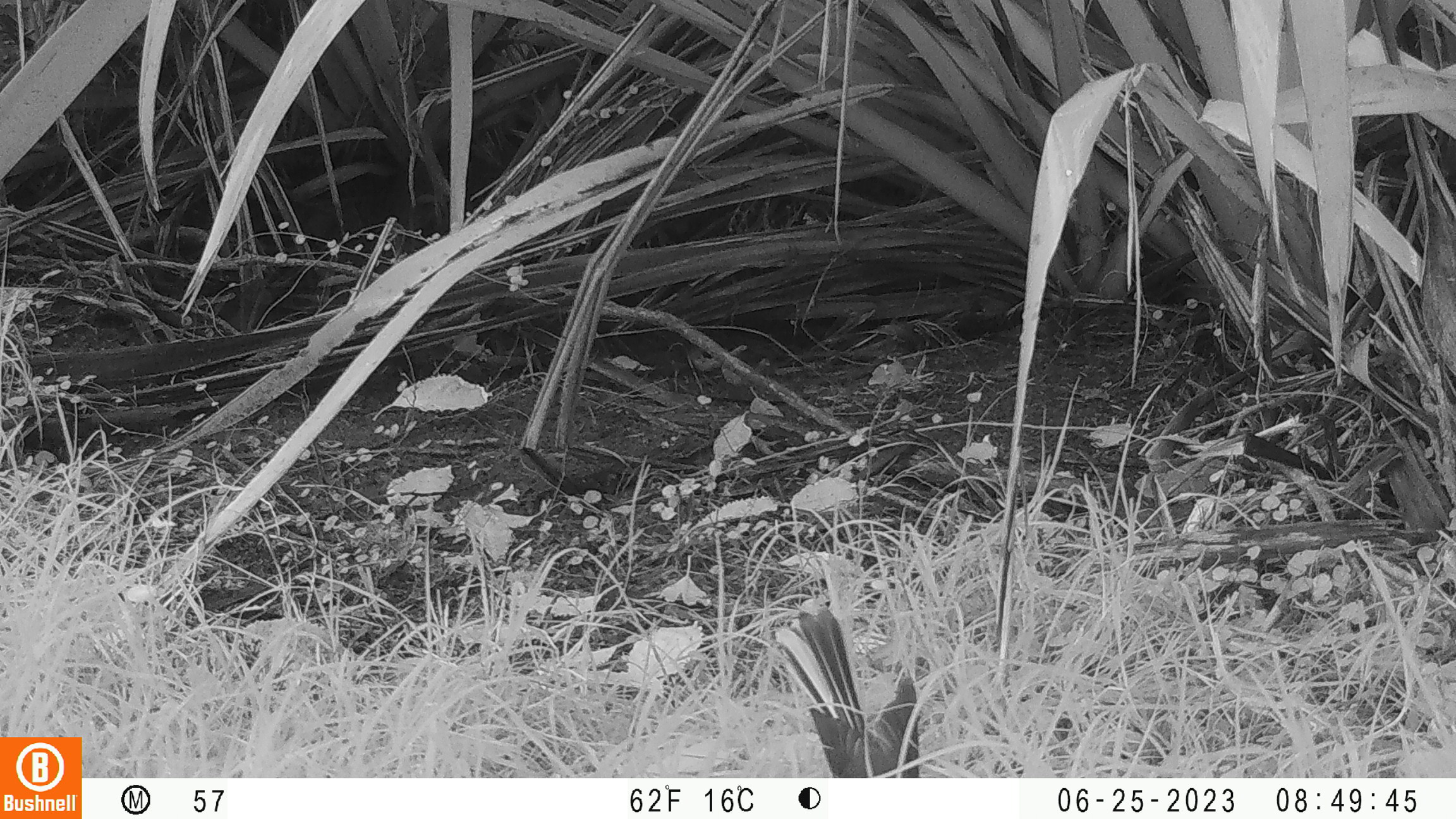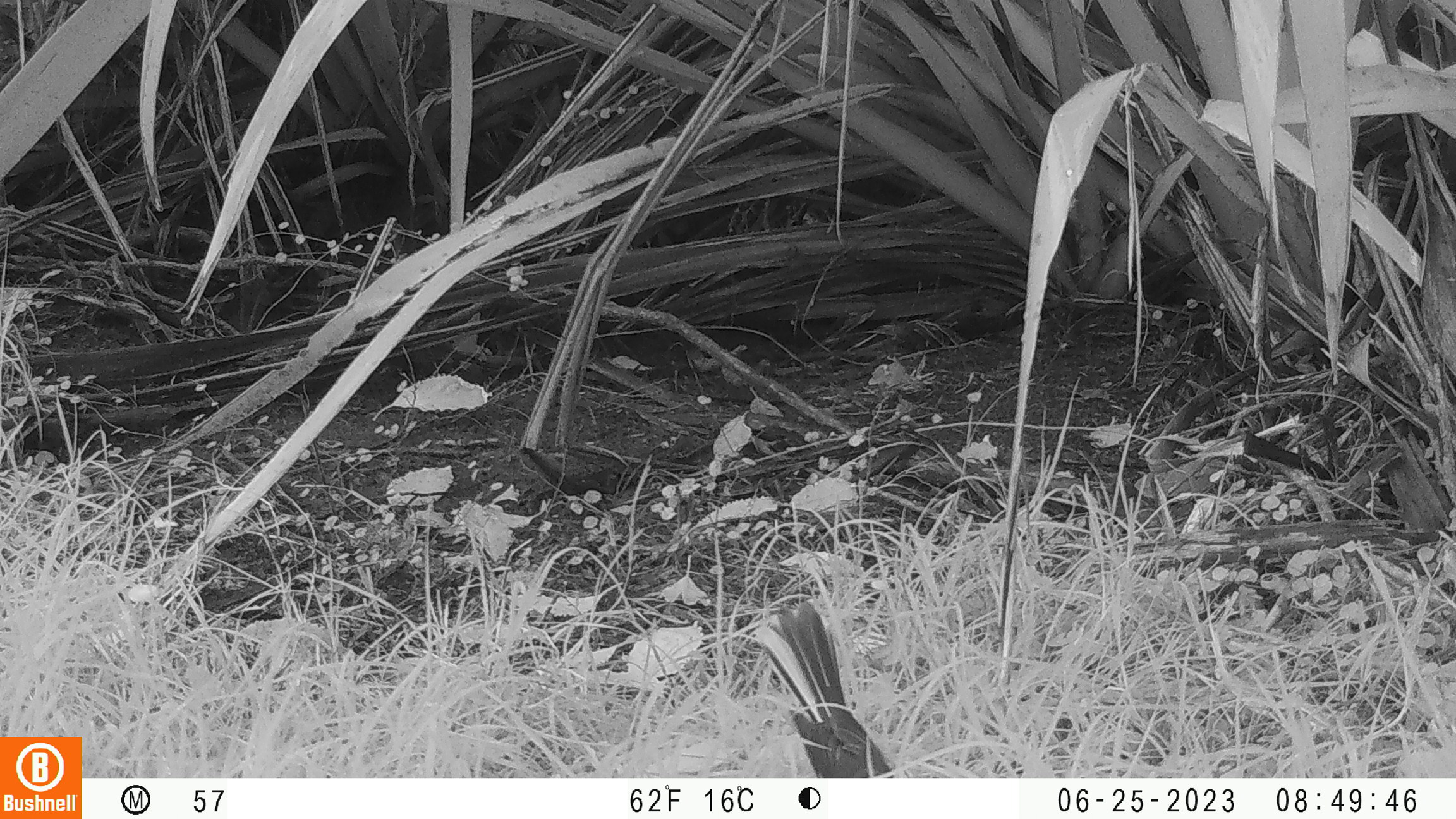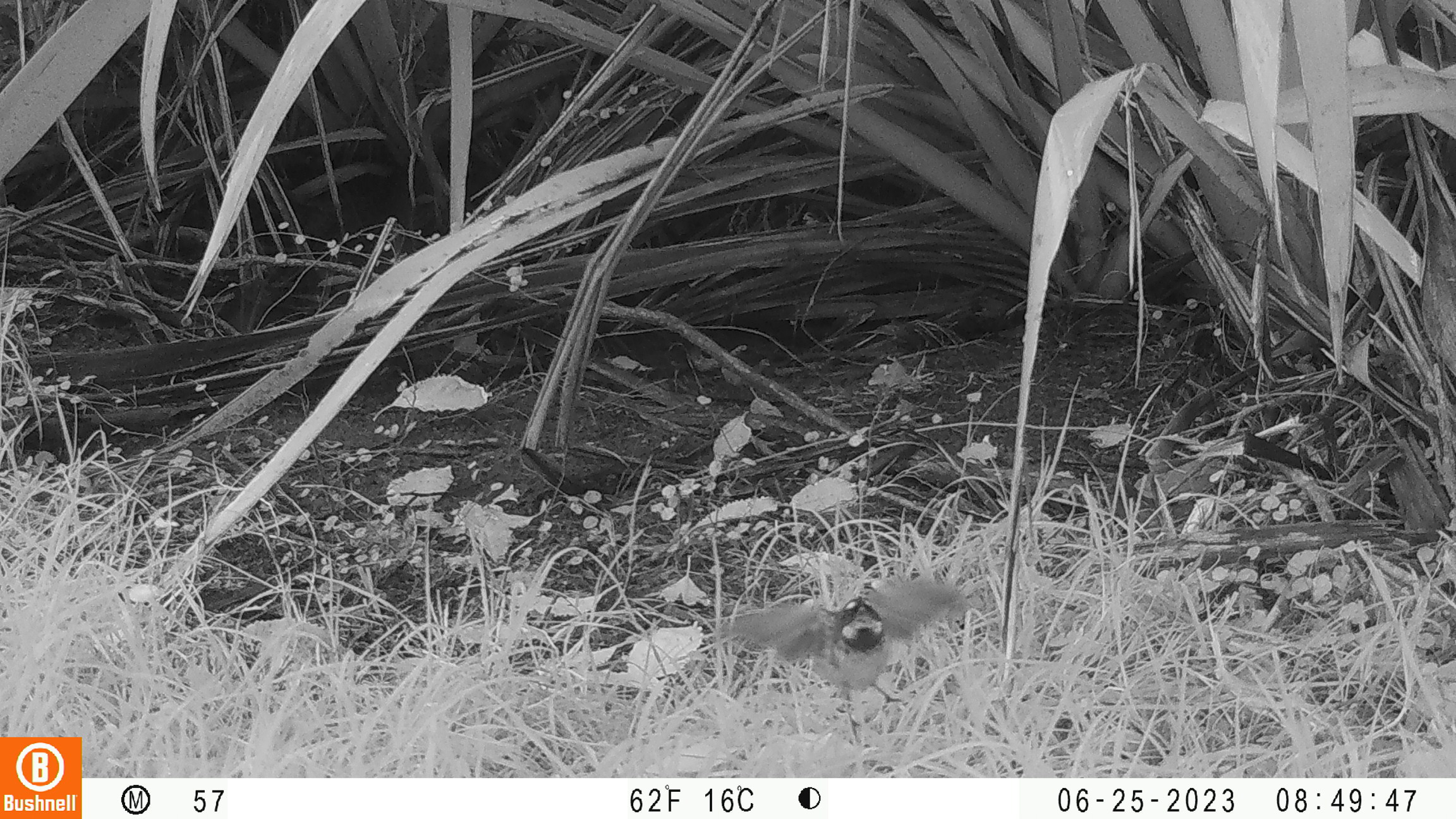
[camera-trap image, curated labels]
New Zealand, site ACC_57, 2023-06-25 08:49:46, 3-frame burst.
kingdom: Animalia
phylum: Chordata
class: Aves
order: Passeriformes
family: Rhipiduridae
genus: Rhipidura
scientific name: Rhipidura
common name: fantails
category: fantail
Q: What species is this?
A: Fantail (fantails) (Rhipidura).